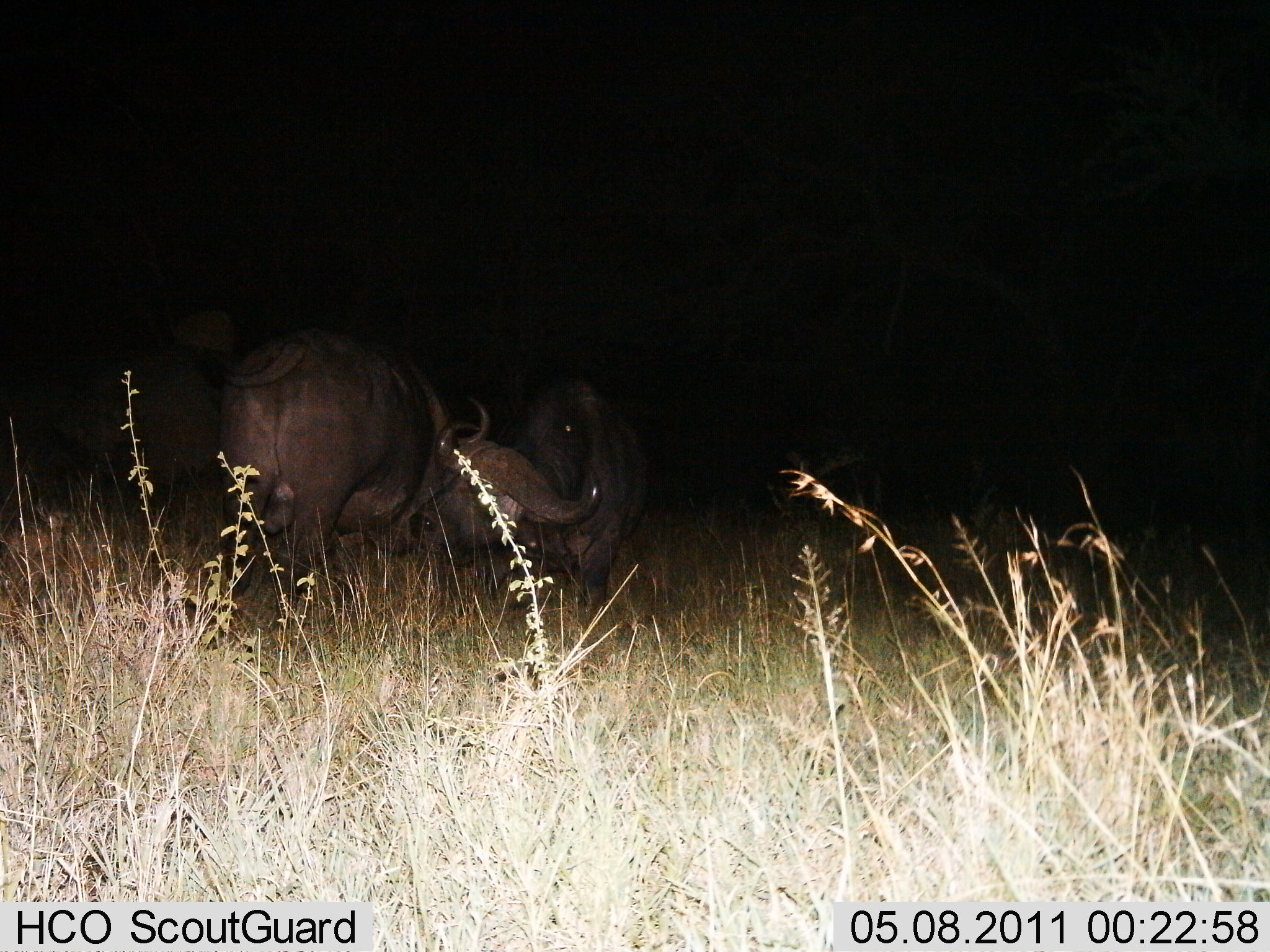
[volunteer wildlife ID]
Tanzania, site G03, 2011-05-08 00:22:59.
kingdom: Animalia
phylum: Chordata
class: Mammalia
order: Artiodactyla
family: Bovidae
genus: Syncerus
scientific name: Syncerus caffer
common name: cape buffalo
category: buffalo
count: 3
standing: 60%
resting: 0%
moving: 0%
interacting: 70%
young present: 0%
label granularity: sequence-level